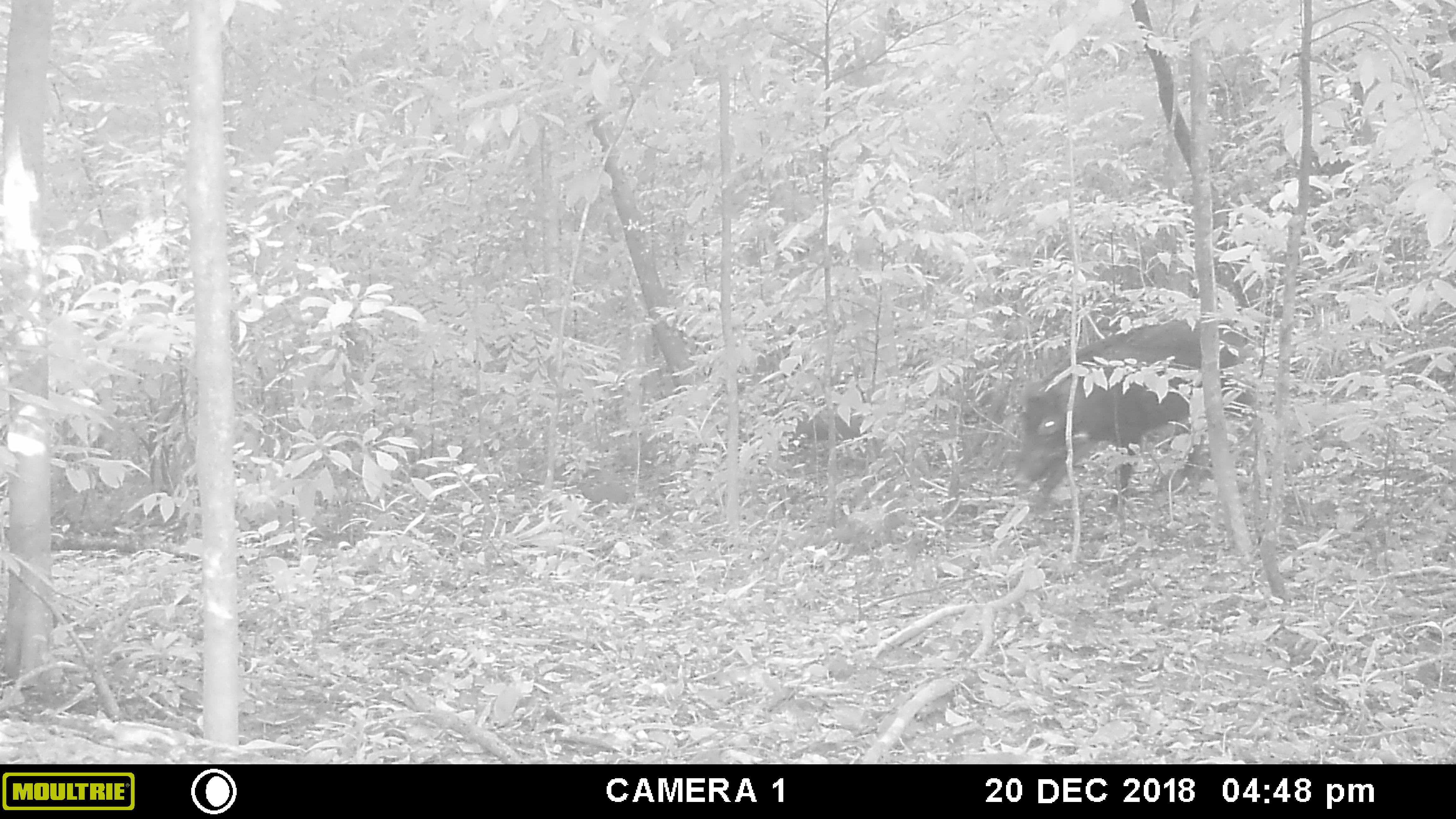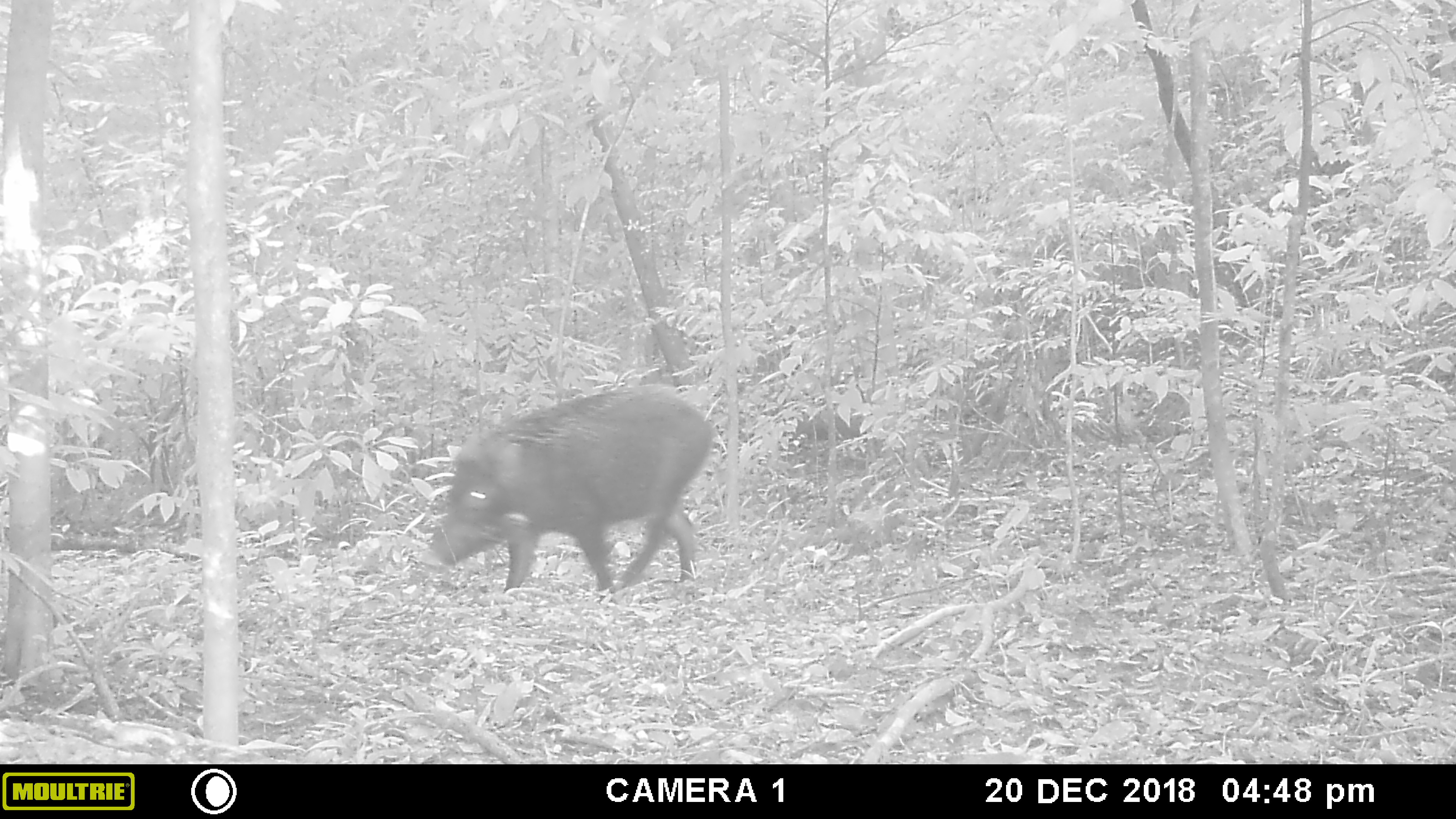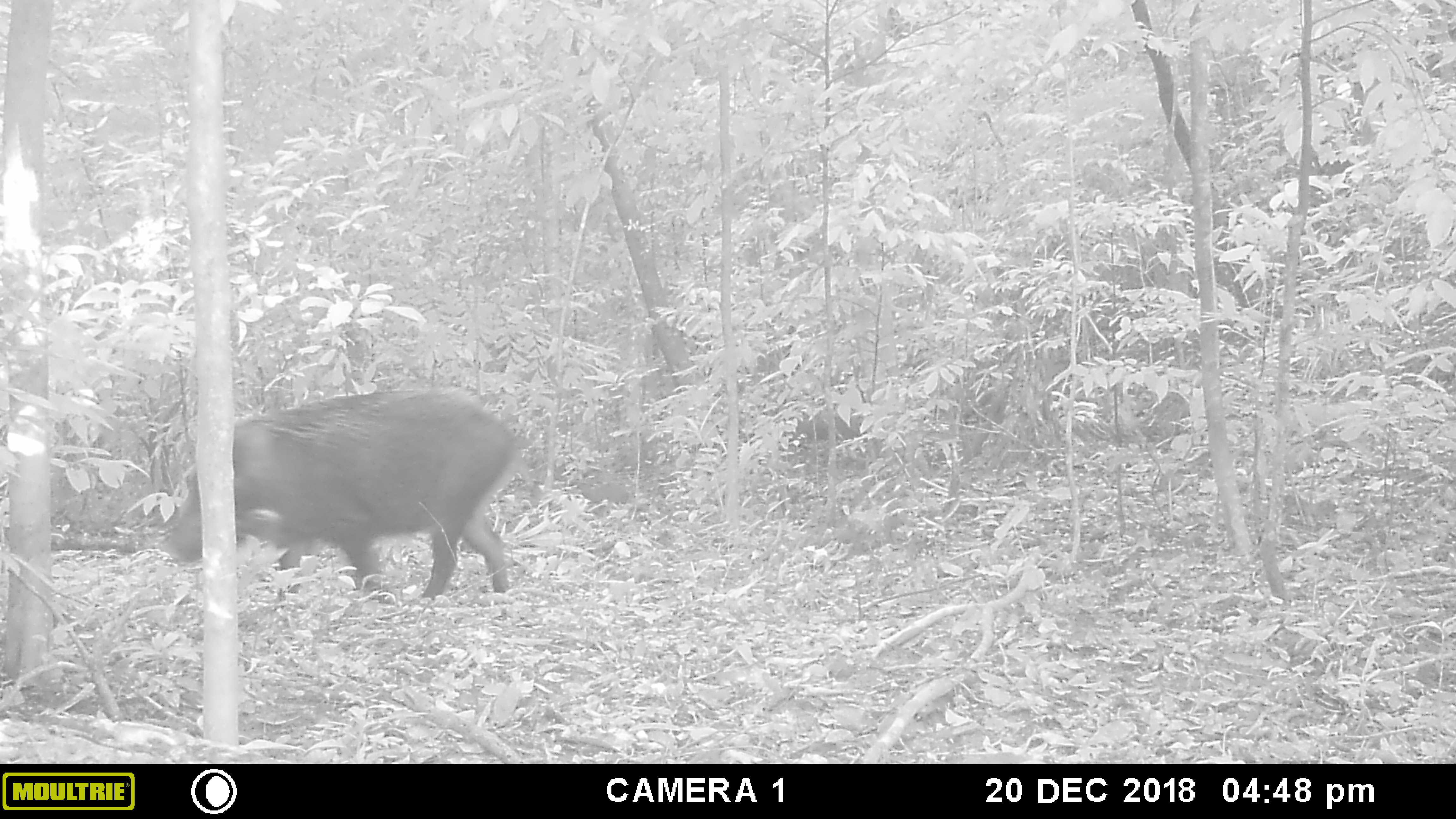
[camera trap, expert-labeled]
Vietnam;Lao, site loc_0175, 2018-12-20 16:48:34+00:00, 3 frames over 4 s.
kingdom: Animalia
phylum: Chordata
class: Mammalia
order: Artiodactyla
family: Suidae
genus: Sus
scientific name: Sus scrofa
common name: eurasian wild pig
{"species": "eurasian wild pig (Sus scrofa)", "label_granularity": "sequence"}